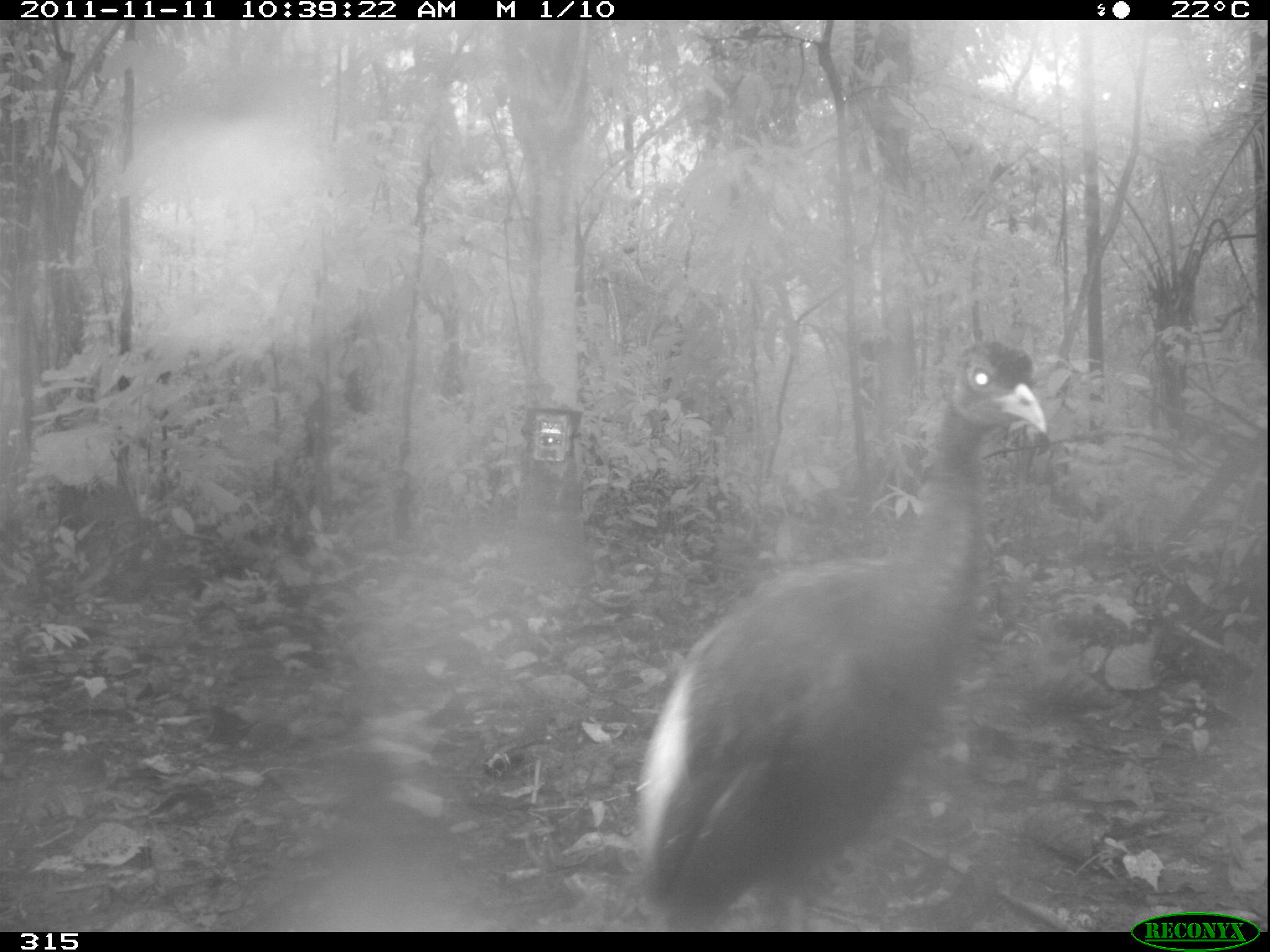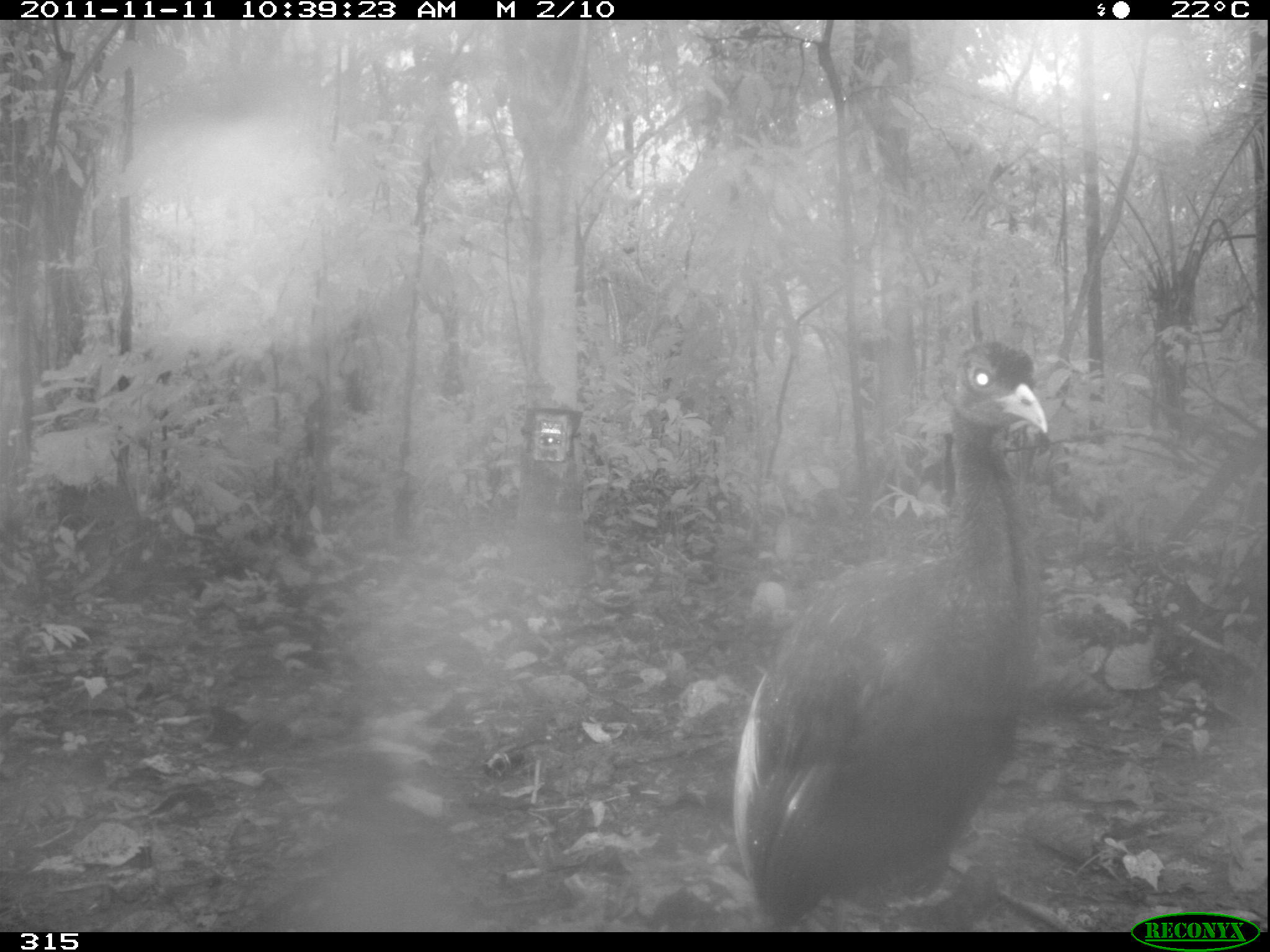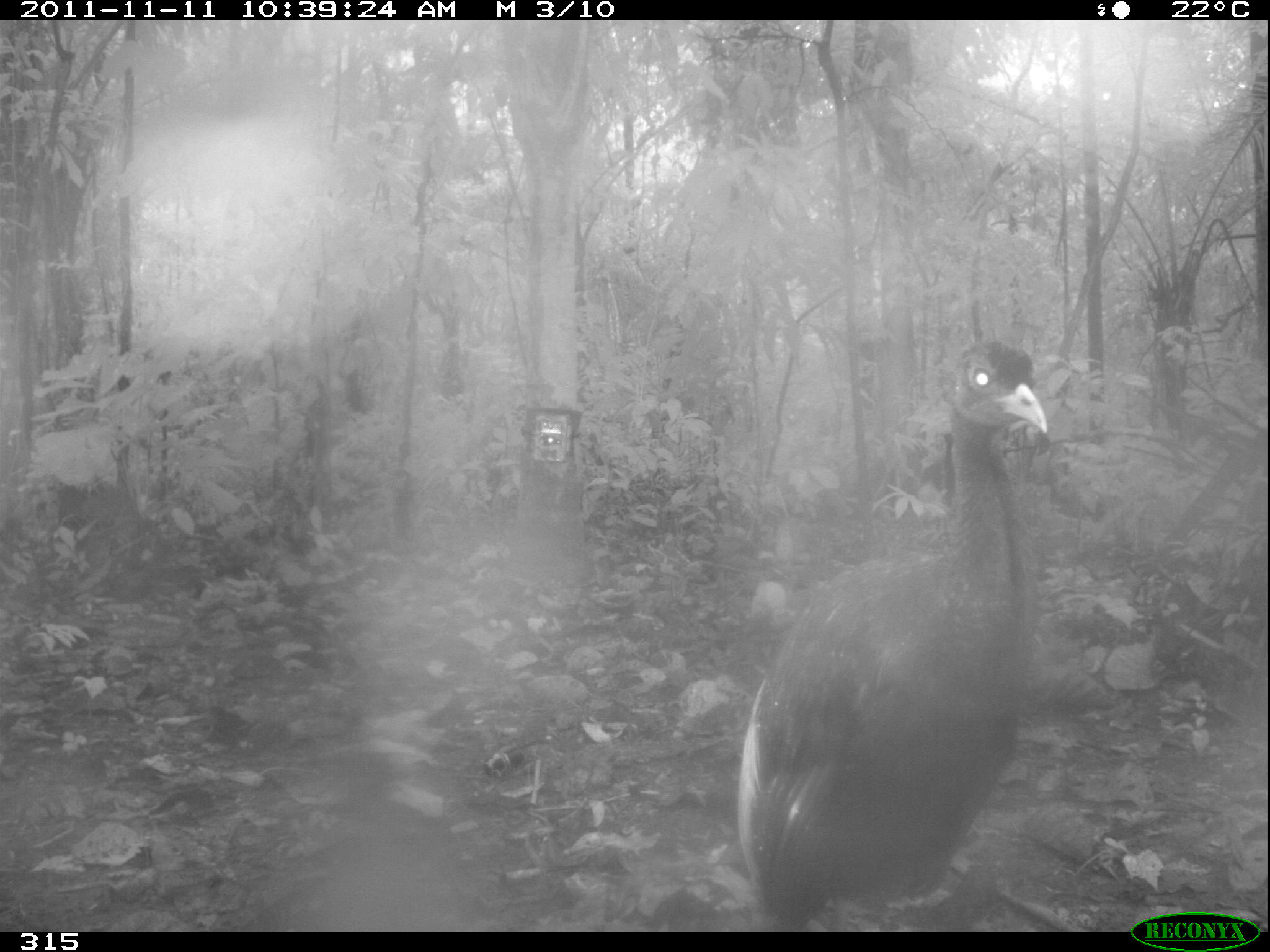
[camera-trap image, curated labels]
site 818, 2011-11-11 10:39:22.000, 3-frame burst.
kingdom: Animalia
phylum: Chordata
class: Aves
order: Gruiformes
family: Psophiidae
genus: Psophia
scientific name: Psophia leucoptera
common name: pale-winged trumpeter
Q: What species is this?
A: Psophia leucoptera (pale-winged trumpeter).